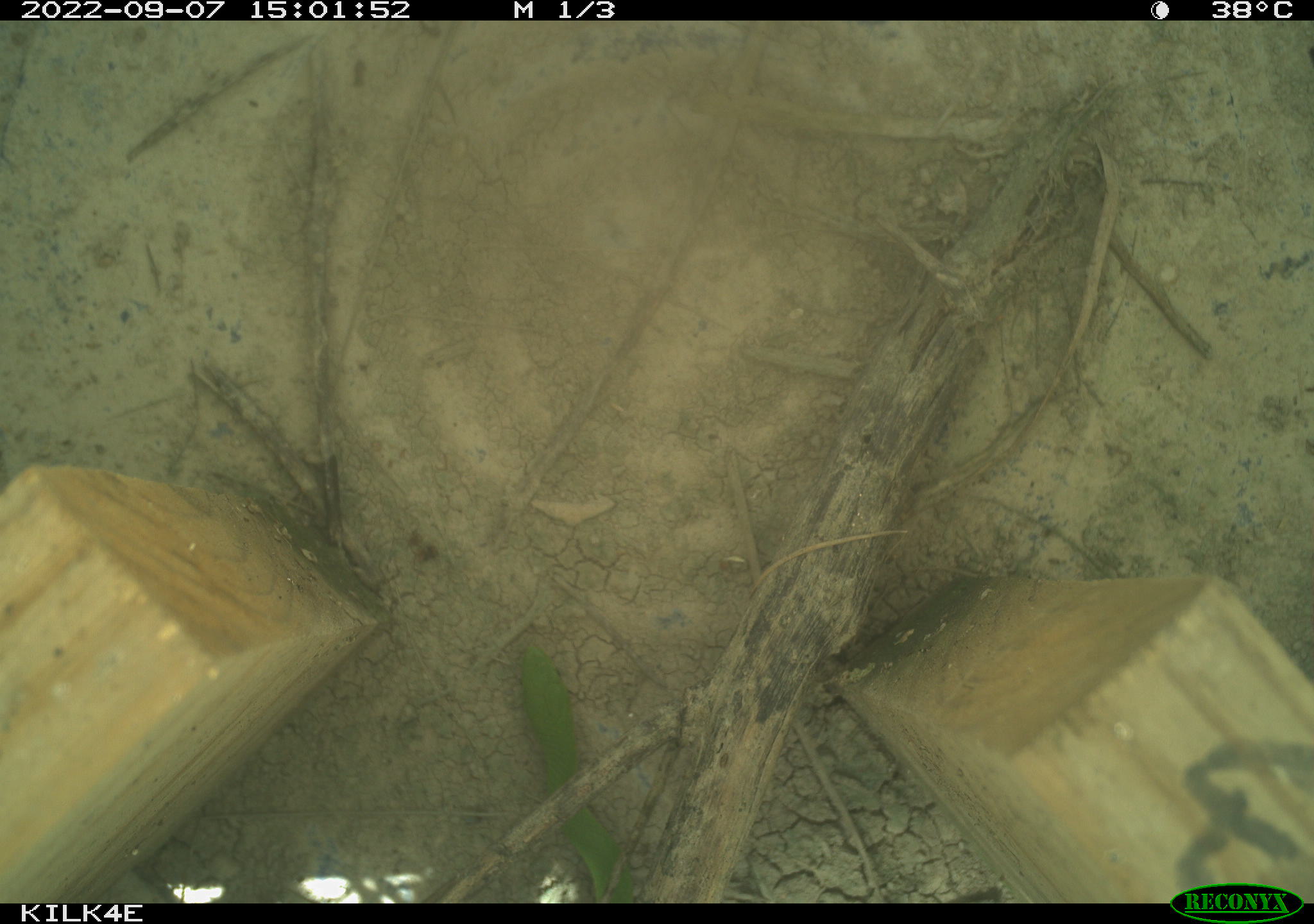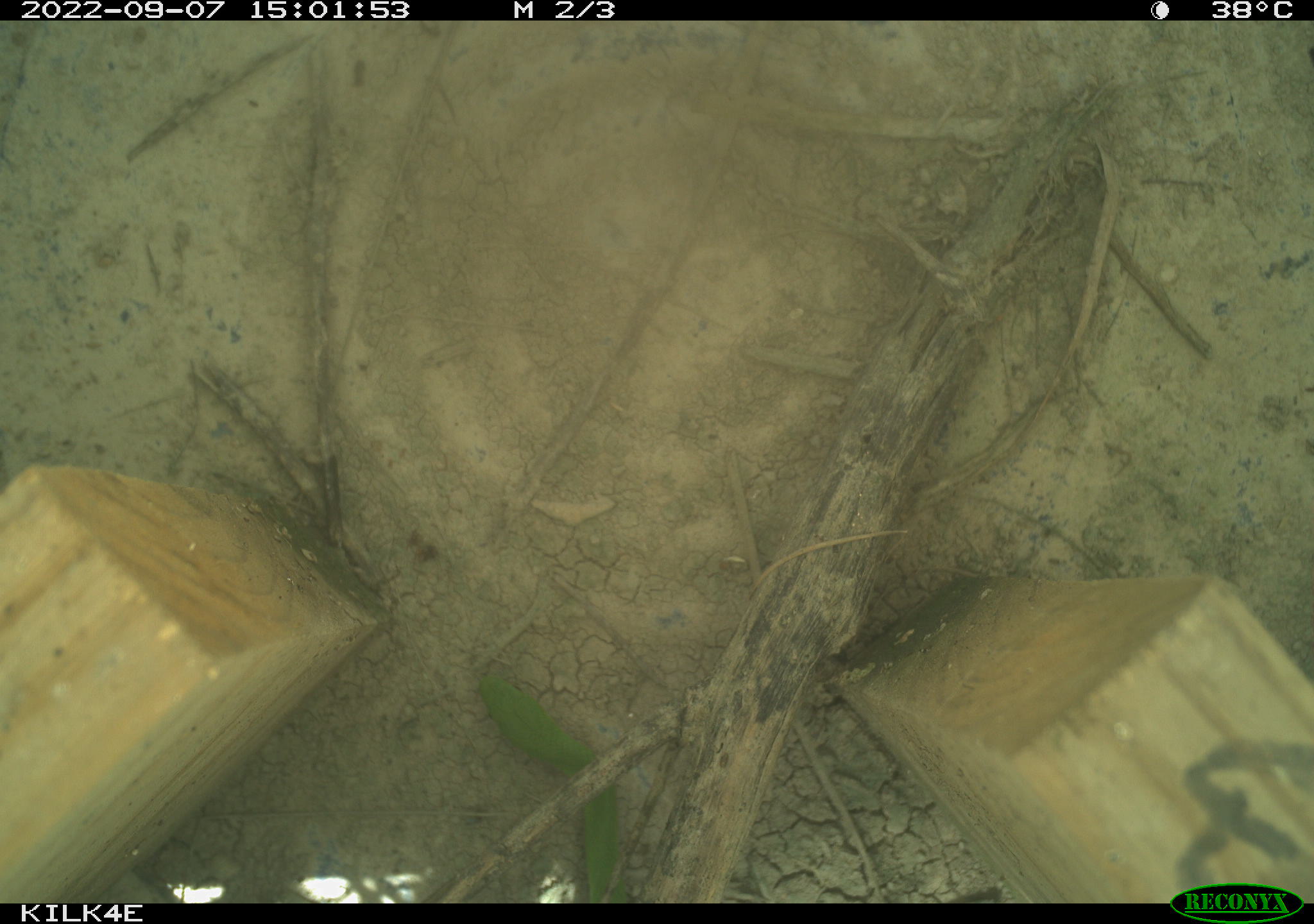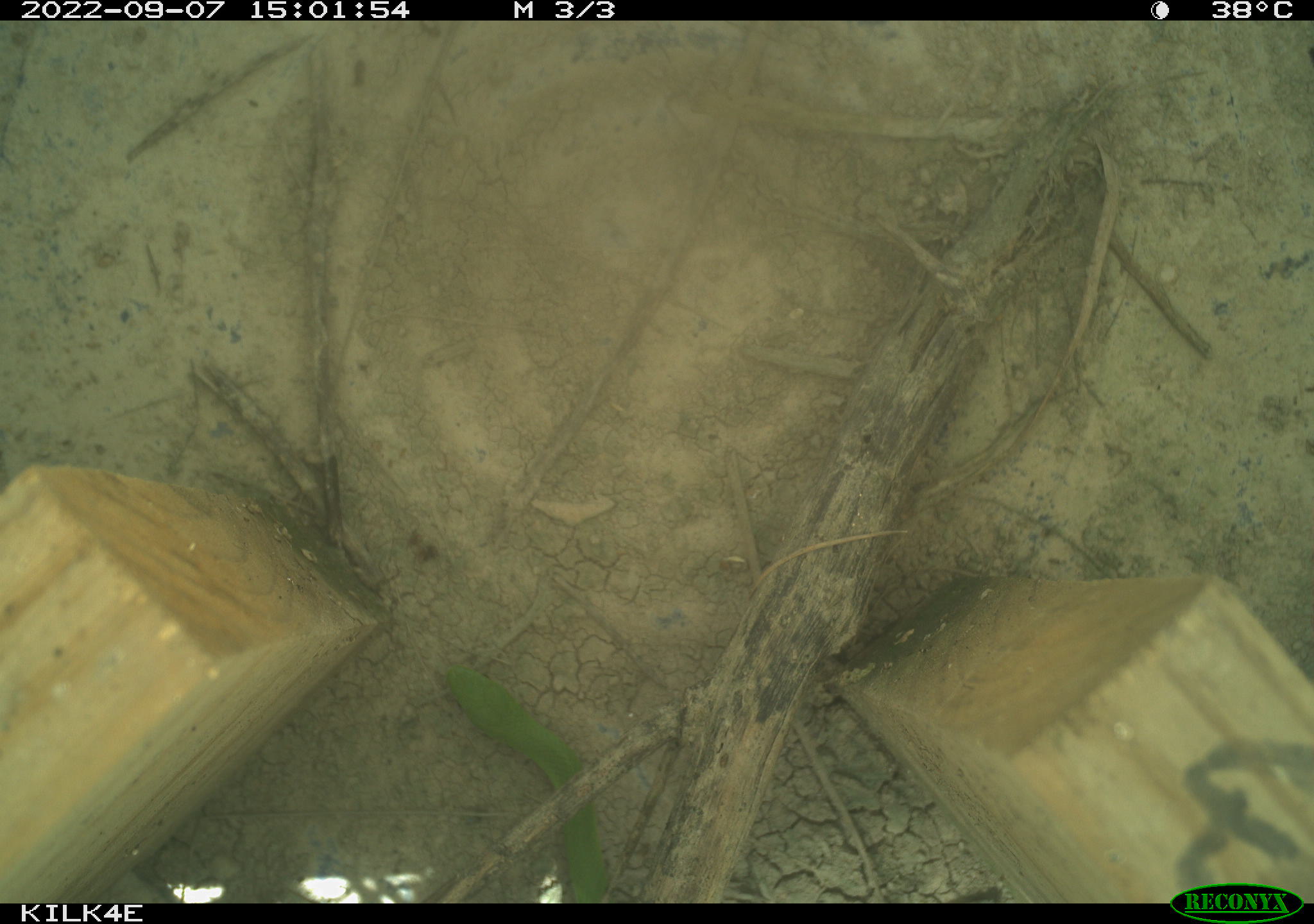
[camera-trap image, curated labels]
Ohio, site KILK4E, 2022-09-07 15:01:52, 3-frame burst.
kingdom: Animalia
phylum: Chordata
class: Reptilia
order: Squamata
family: Colubridae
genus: Opheodrys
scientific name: Opheodrys vernalis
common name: smooth greensnake